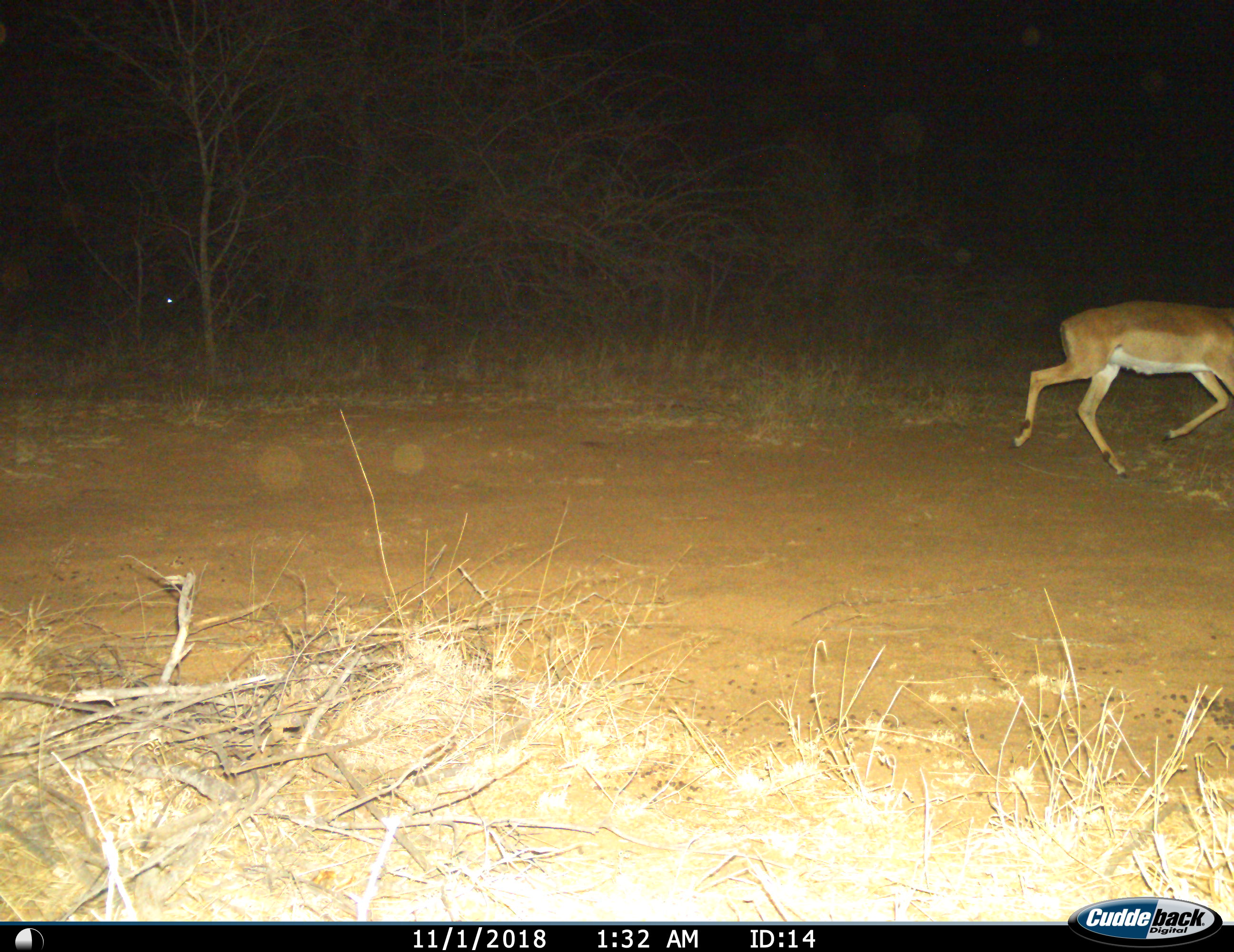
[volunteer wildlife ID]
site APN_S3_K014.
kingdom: Animalia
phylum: Chordata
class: Mammalia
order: Artiodactyla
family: Bovidae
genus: Aepyceros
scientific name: Aepyceros melampus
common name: impala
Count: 1.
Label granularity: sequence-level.